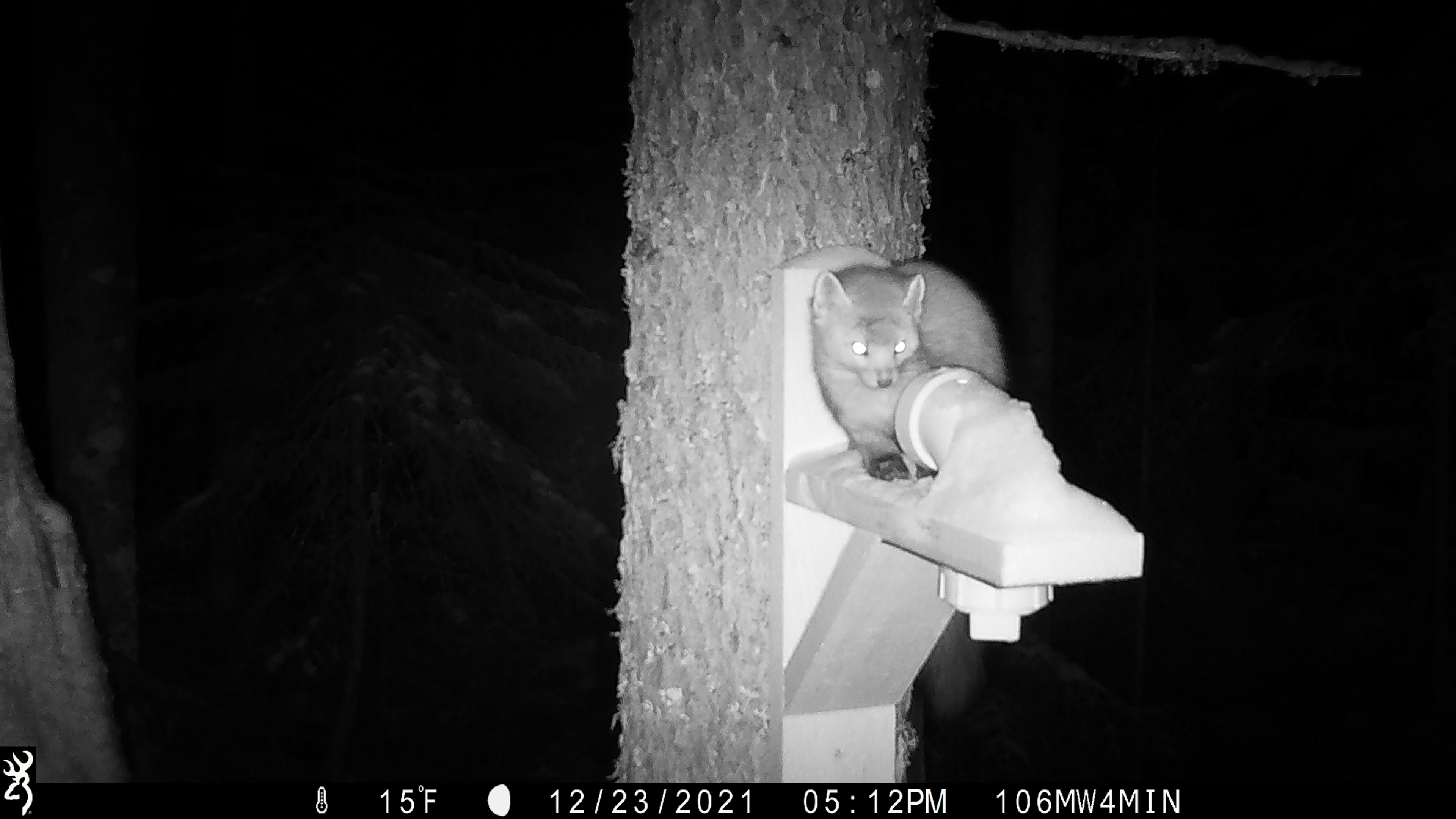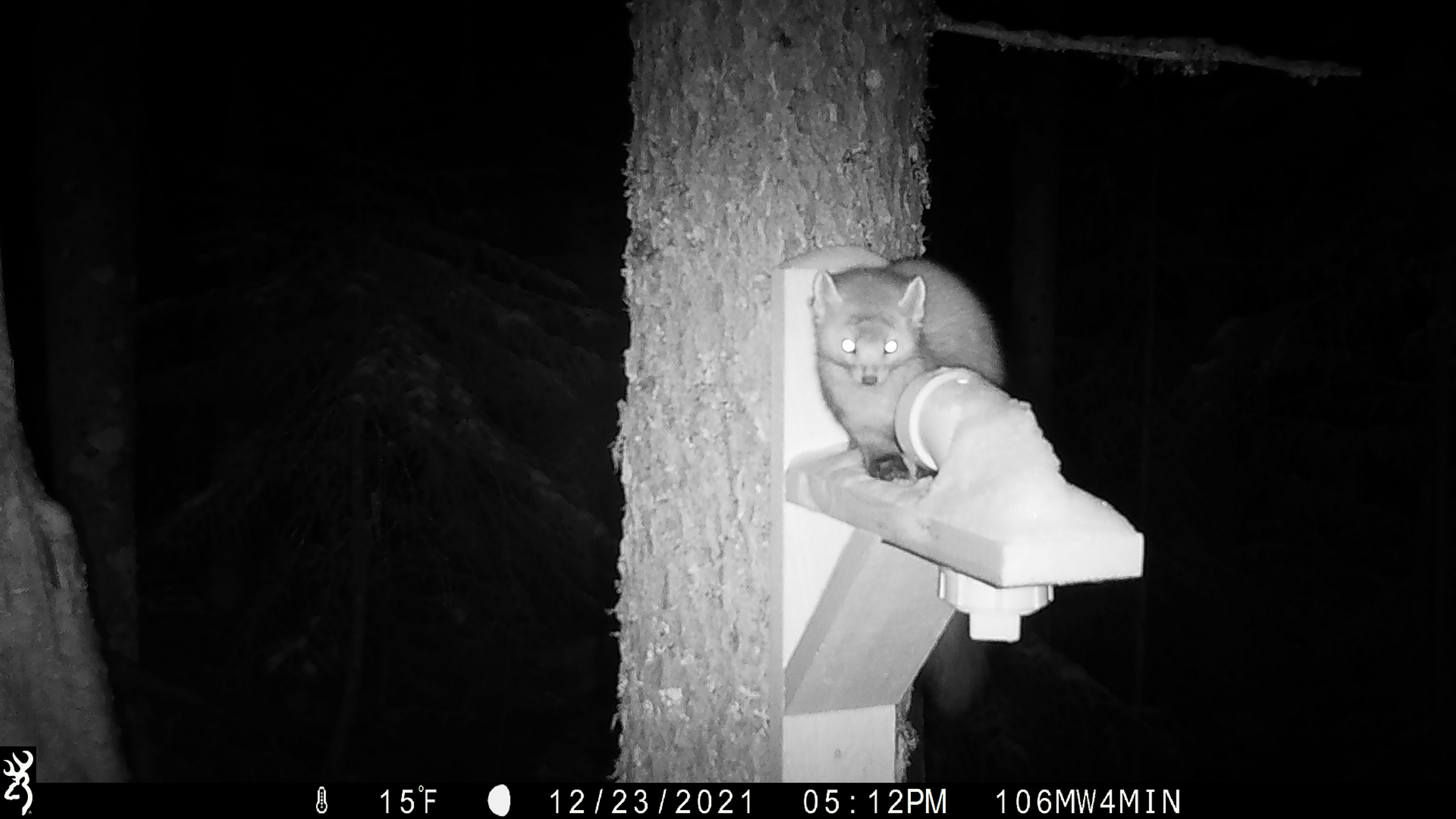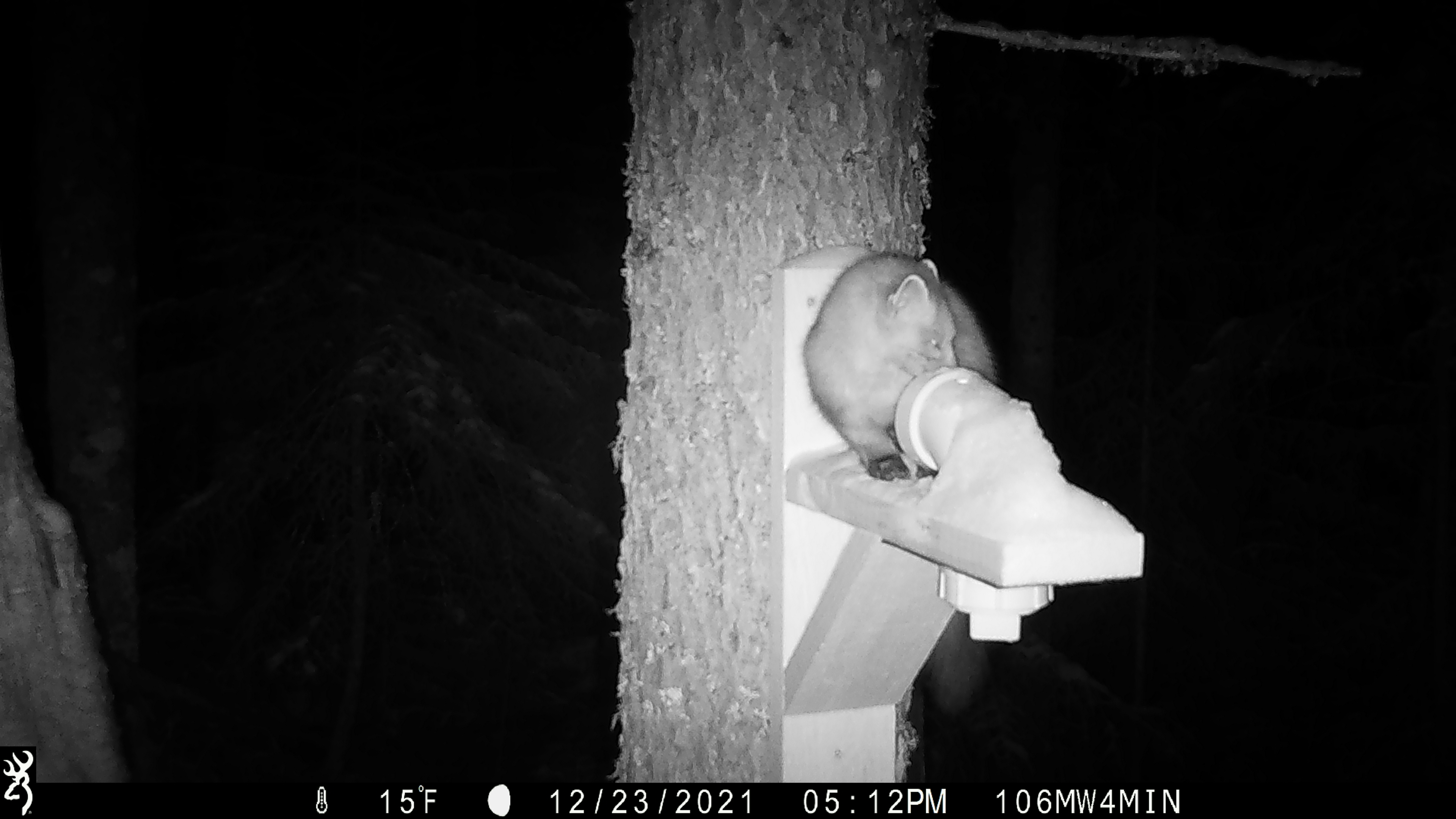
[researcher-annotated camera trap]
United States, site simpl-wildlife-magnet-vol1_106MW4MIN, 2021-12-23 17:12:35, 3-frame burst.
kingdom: Animalia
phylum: Chordata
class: Mammalia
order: Carnivora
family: Mustelidae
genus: Martes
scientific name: Martes americana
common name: american marten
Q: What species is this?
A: American marten (Martes americana).